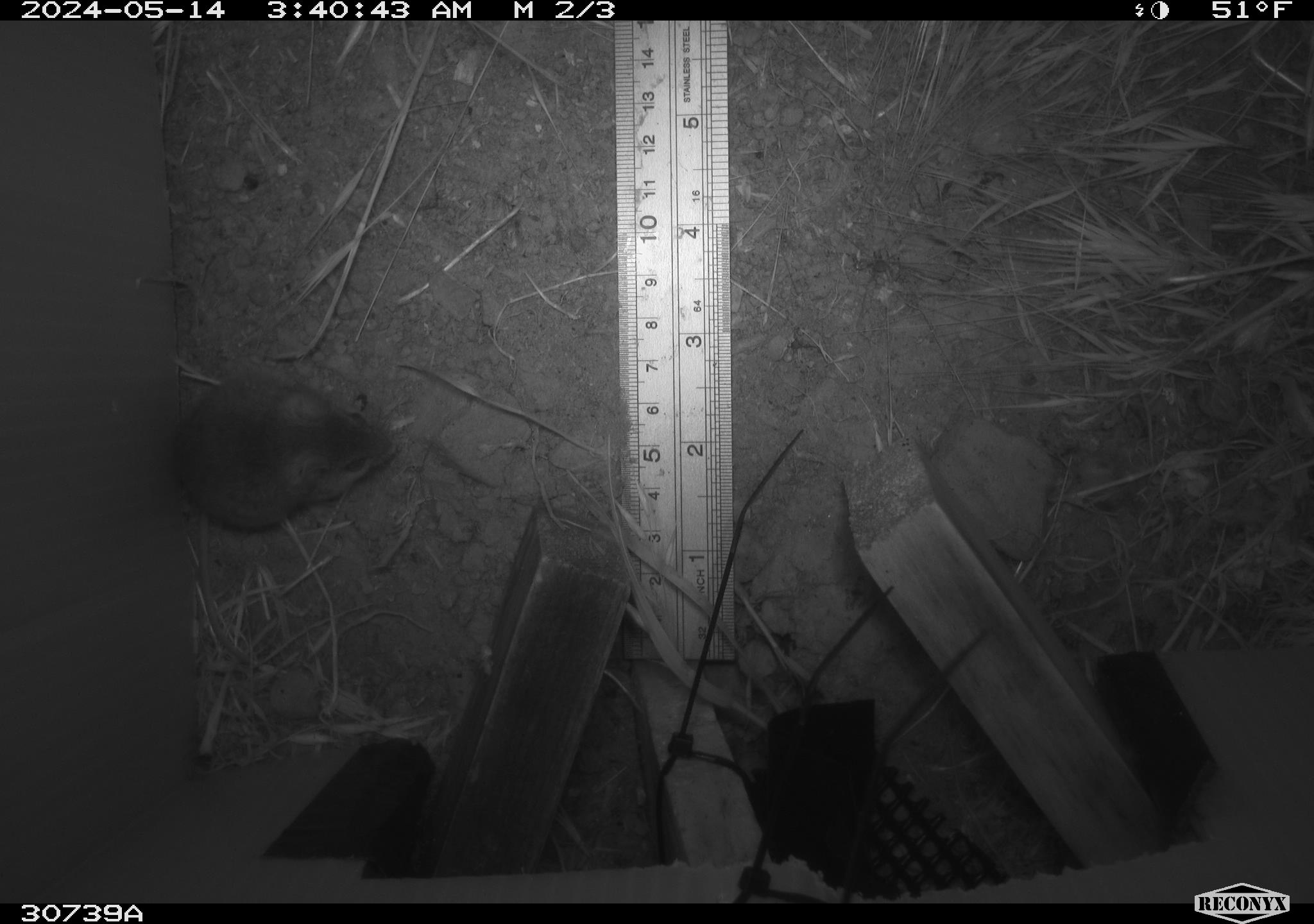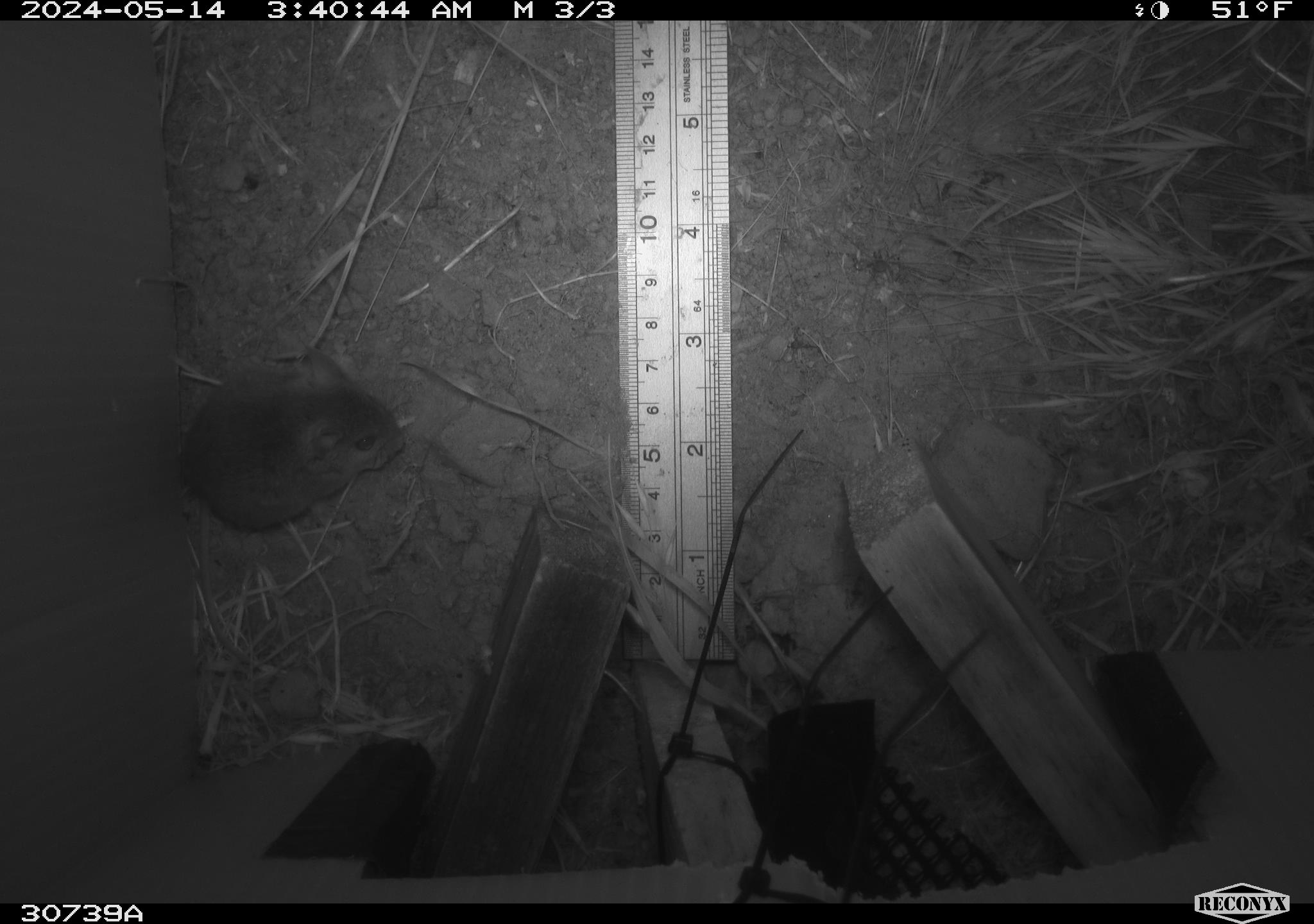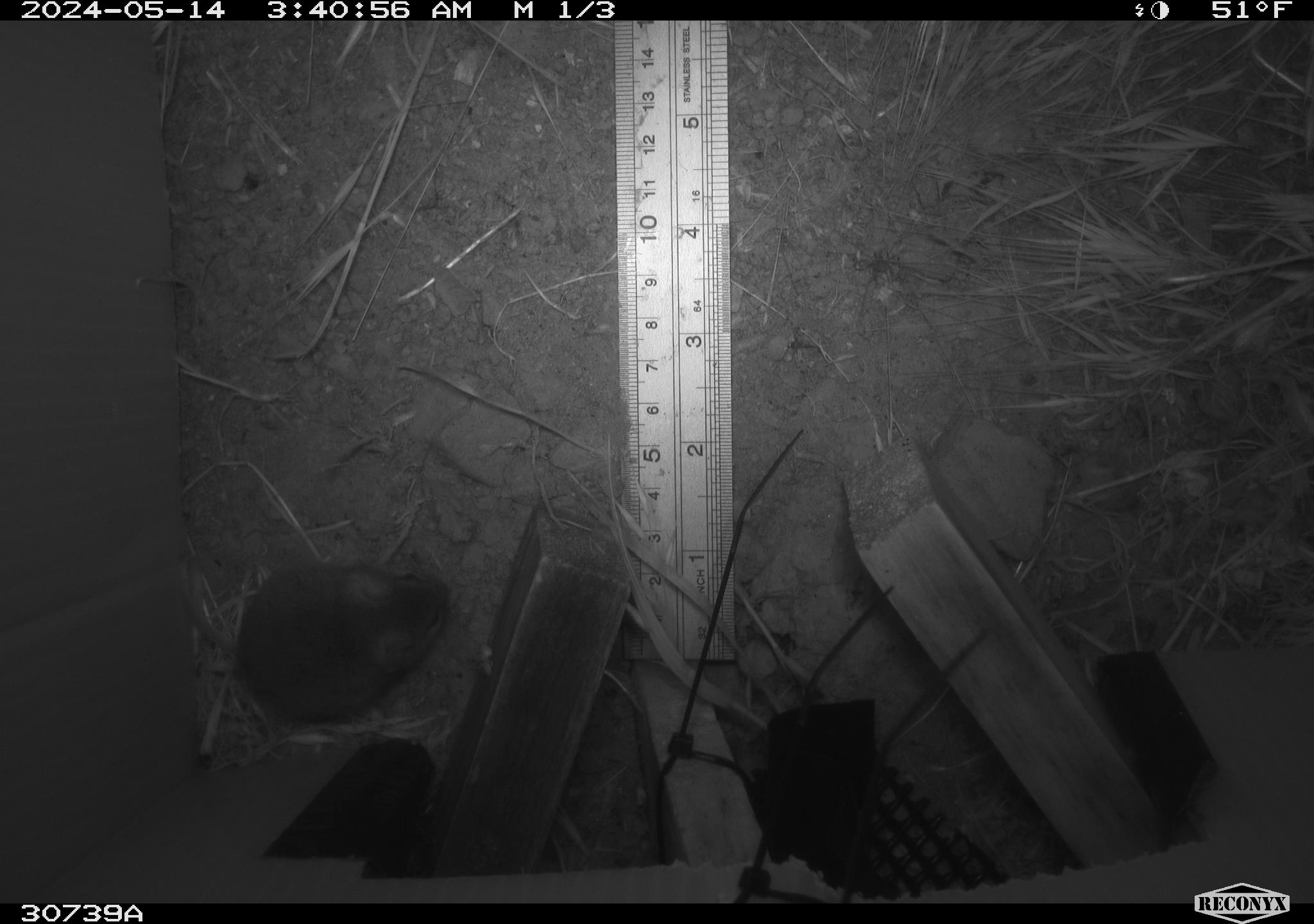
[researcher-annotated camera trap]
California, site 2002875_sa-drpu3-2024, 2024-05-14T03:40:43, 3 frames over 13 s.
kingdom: Animalia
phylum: Chordata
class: Mammalia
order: Rodentia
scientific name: Rodentia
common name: rodent